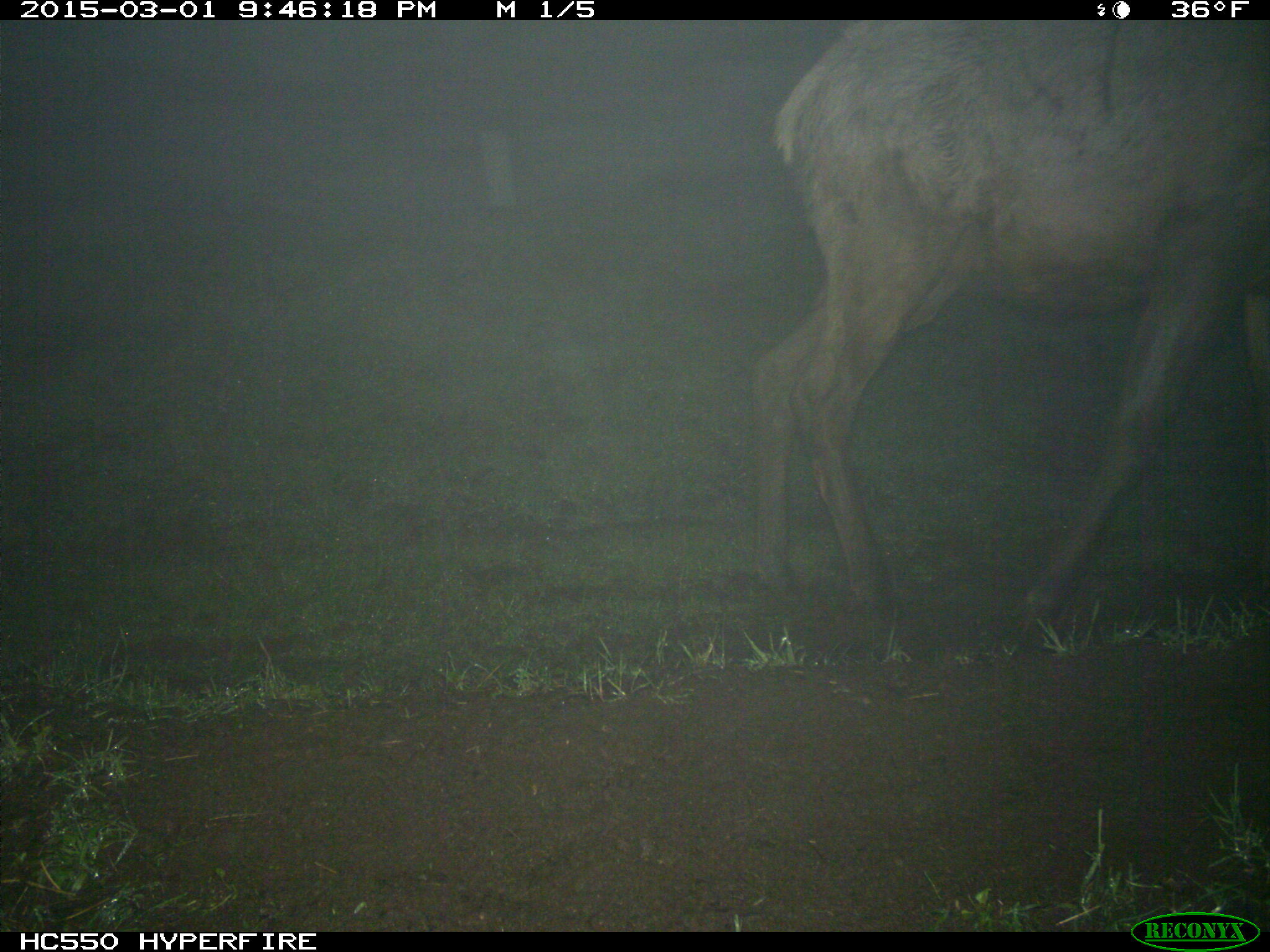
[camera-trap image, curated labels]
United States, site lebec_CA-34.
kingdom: Animalia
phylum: Chordata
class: Mammalia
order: Artiodactyla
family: Cervidae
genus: Cervus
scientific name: Cervus canadensis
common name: elk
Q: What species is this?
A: Cervus canadensis (elk).